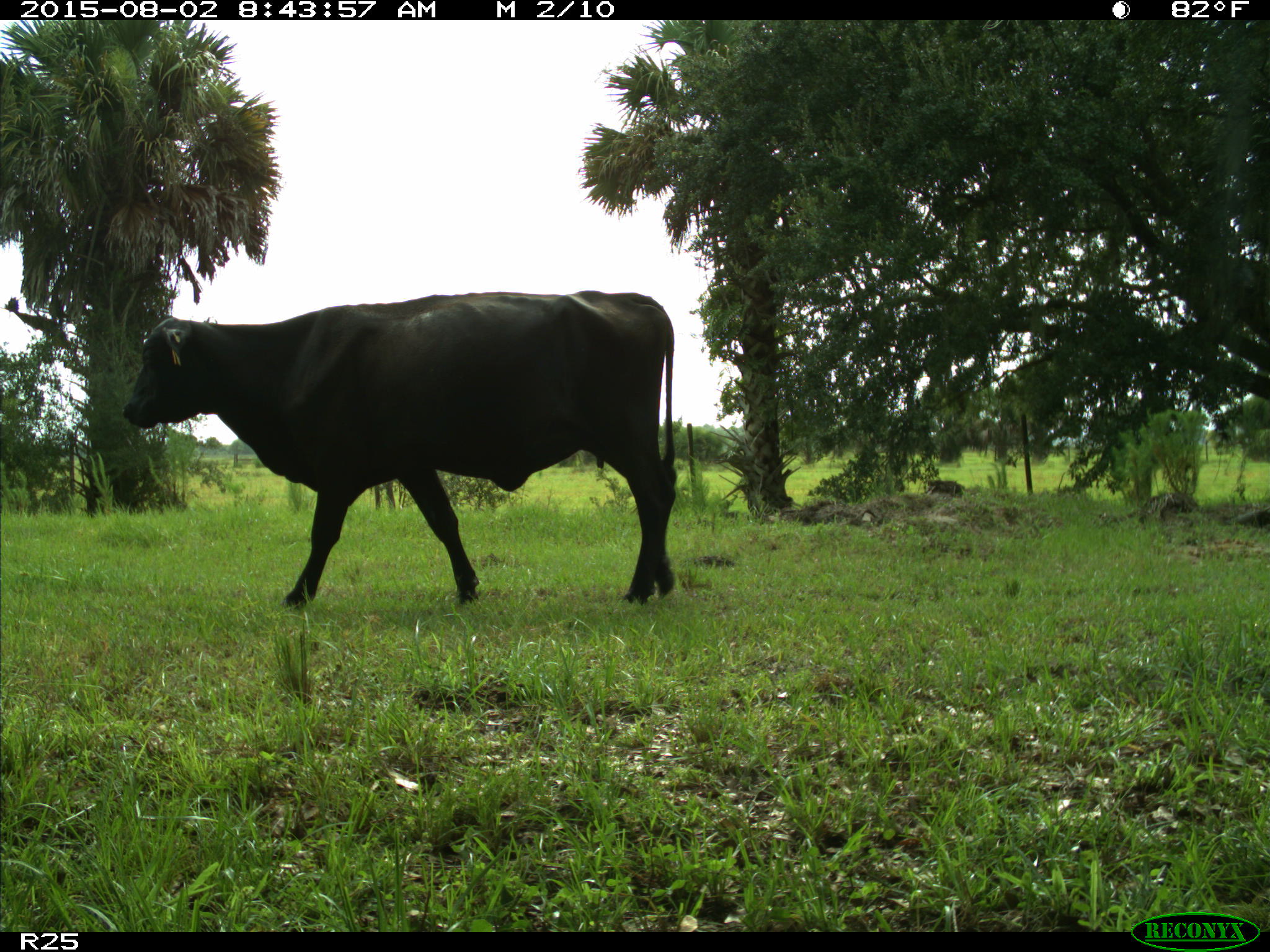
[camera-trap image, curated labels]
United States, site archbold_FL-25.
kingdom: Animalia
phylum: Chordata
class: Mammalia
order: Artiodactyla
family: Bovidae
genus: Bos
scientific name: Bos taurus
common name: domestic cow